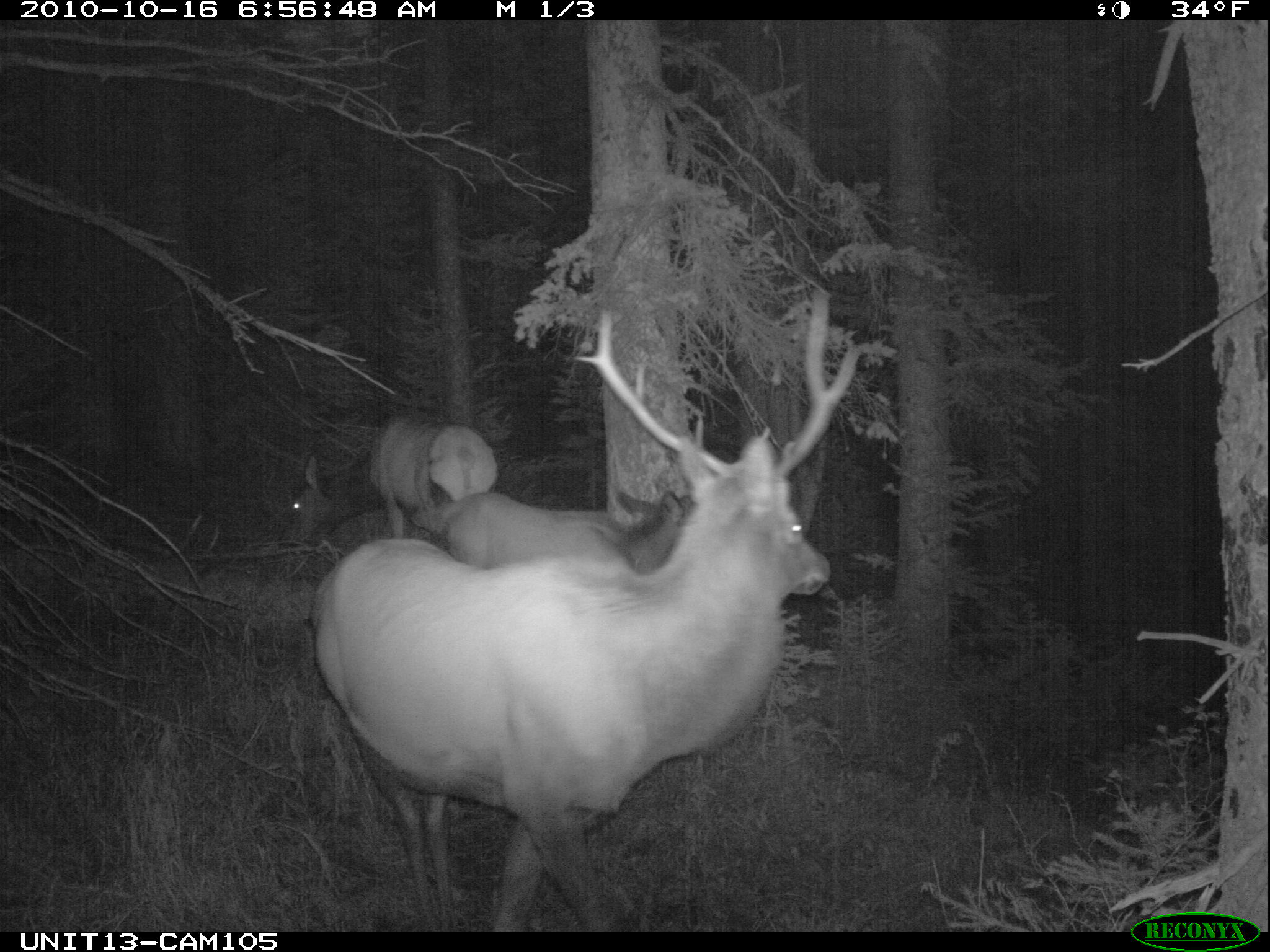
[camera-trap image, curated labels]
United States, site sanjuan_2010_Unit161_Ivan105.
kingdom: Animalia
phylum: Chordata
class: Mammalia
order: Artiodactyla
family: Cervidae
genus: Cervus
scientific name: Cervus elaphus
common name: red deer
Cervus elaphus (red deer).